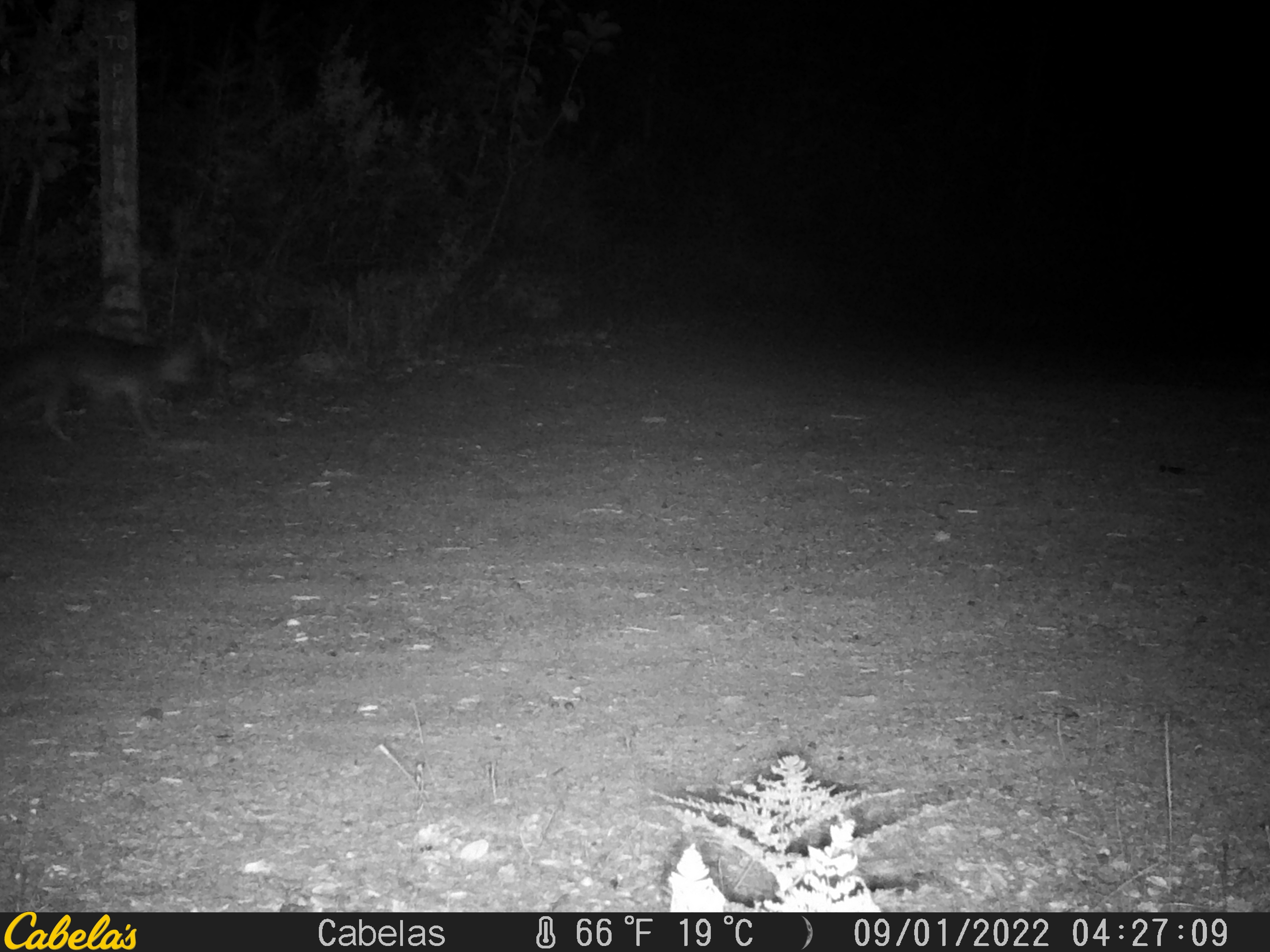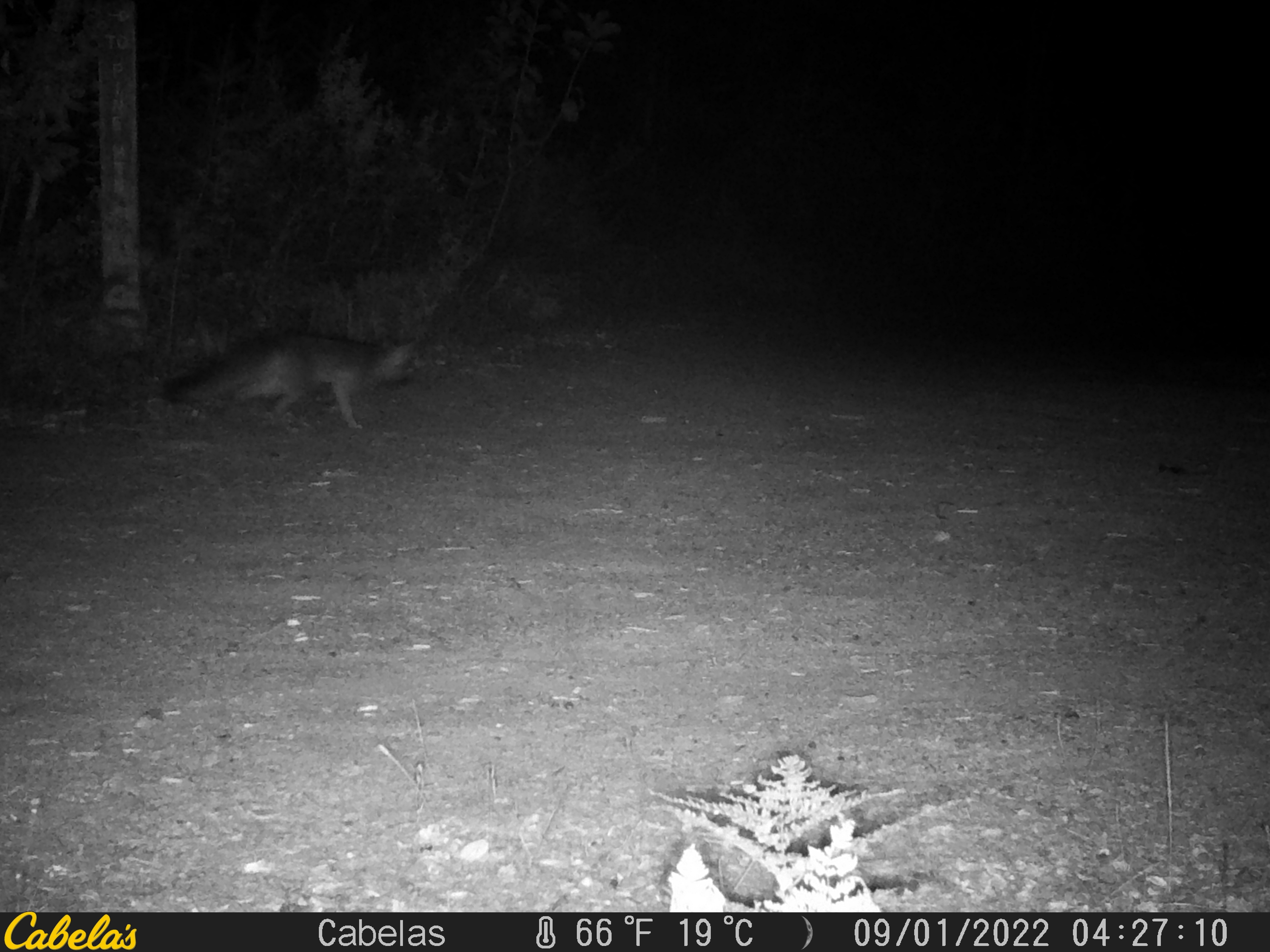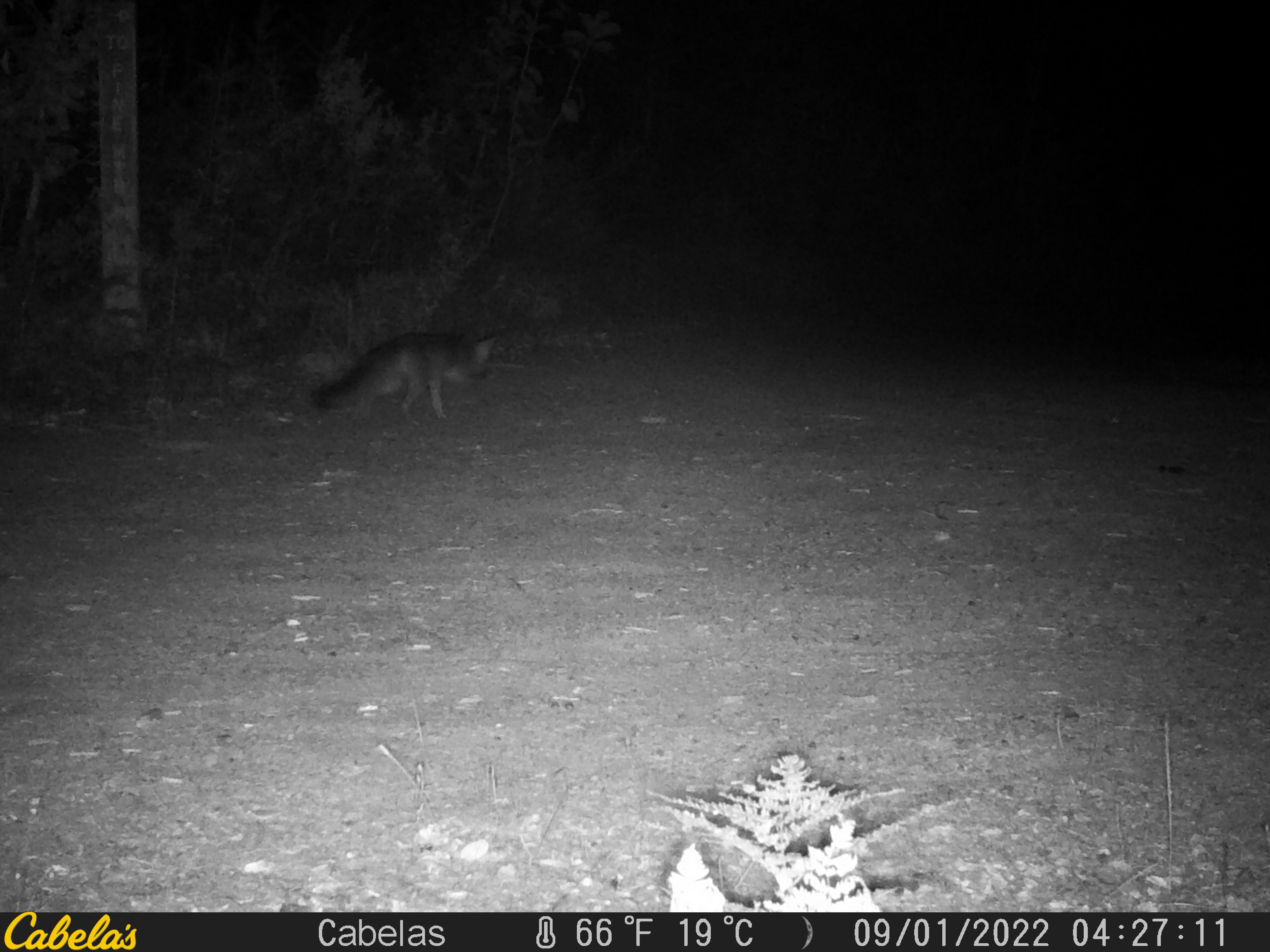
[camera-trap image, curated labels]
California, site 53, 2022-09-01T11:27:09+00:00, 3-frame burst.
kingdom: Animalia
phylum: Chordata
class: Mammalia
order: Carnivora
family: Canidae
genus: Urocyon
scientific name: Urocyon cinereoargenteus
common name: gray fox